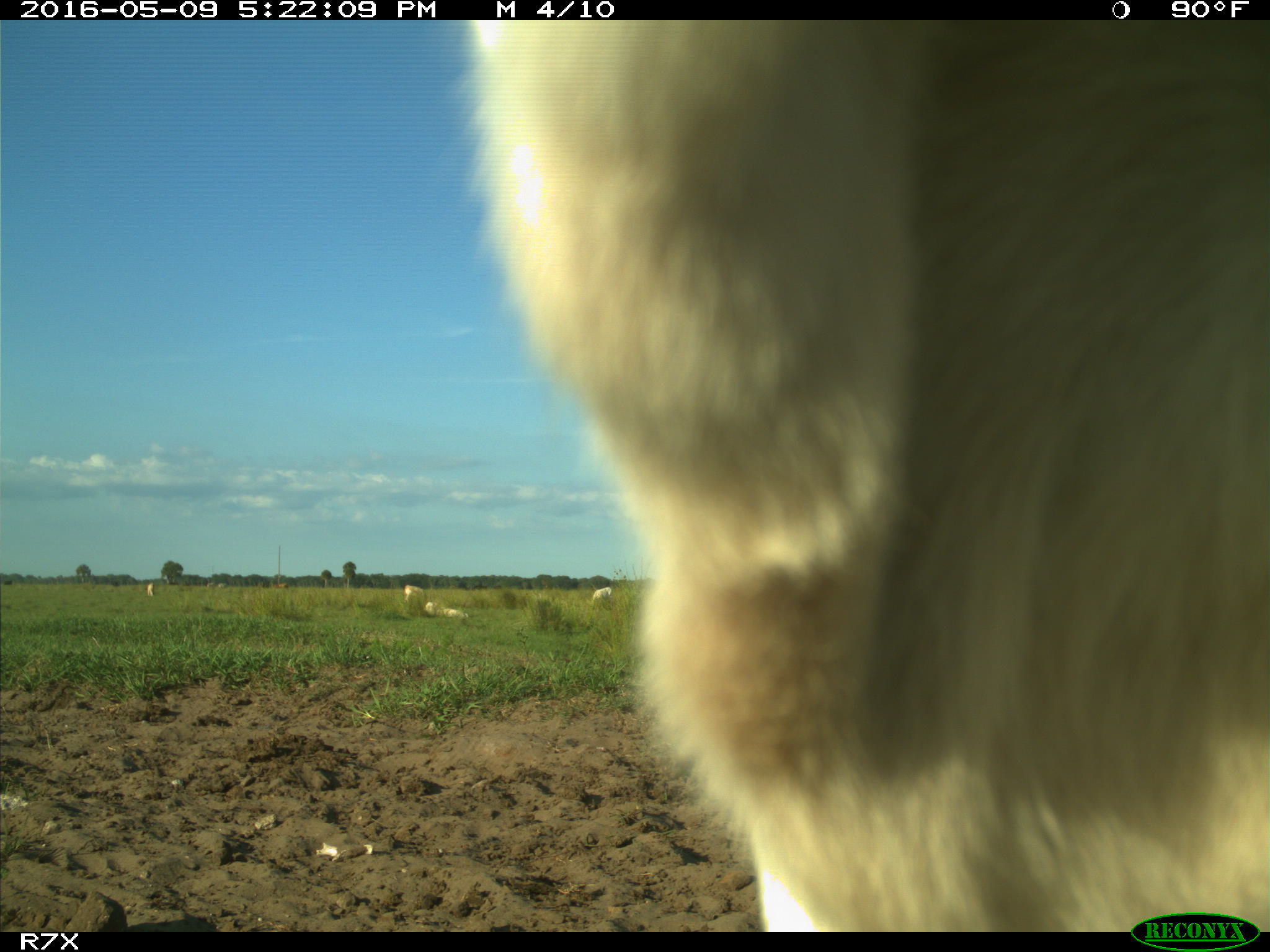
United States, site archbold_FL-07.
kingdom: Animalia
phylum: Chordata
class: Mammalia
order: Artiodactyla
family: Bovidae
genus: Bos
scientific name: Bos taurus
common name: domestic cow